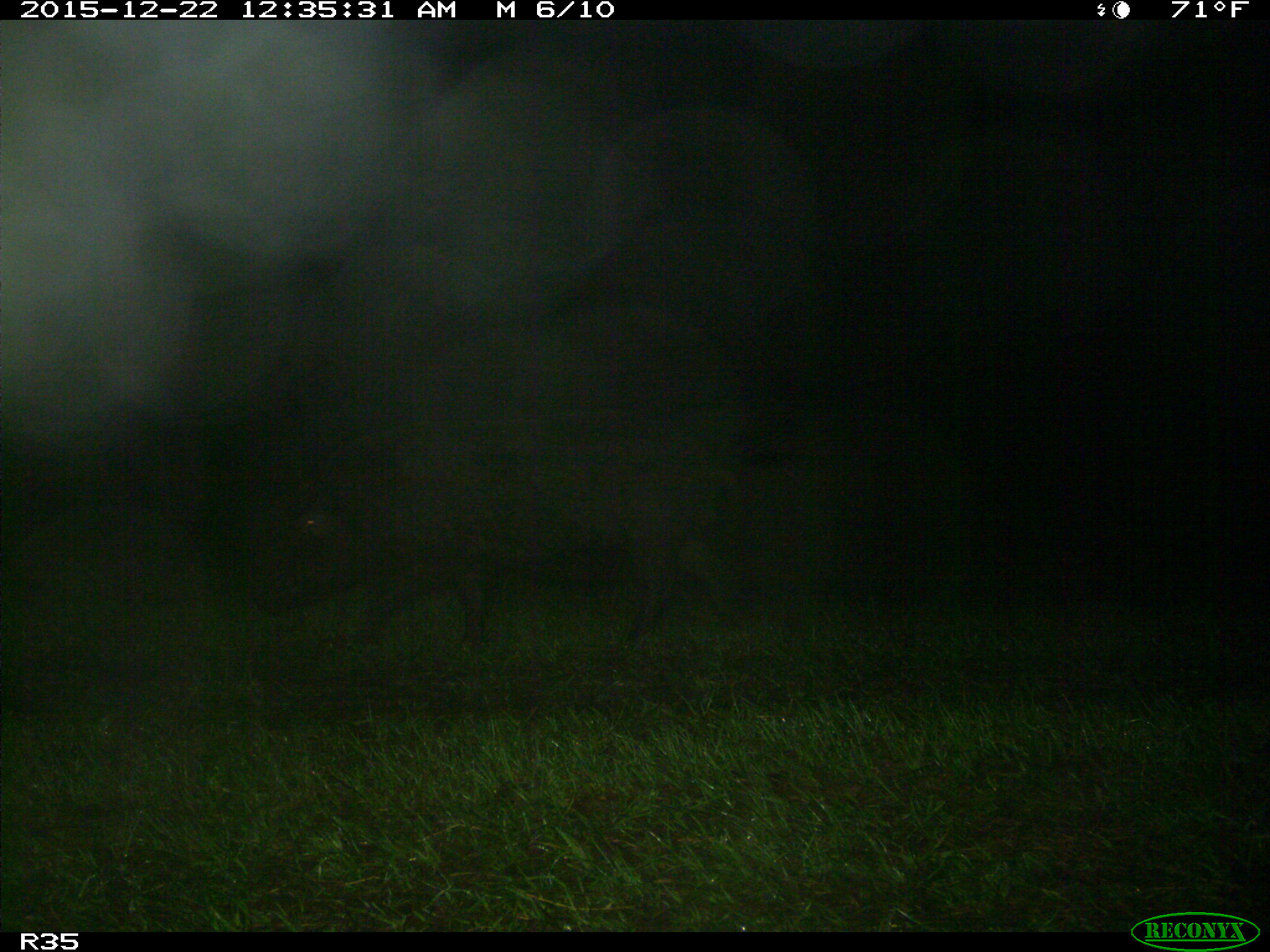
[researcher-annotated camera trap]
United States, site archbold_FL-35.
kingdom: Animalia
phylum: Chordata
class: Mammalia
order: Artiodactyla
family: Suidae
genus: Sus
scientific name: Sus scrofa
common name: wild boar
Sus scrofa (wild boar).